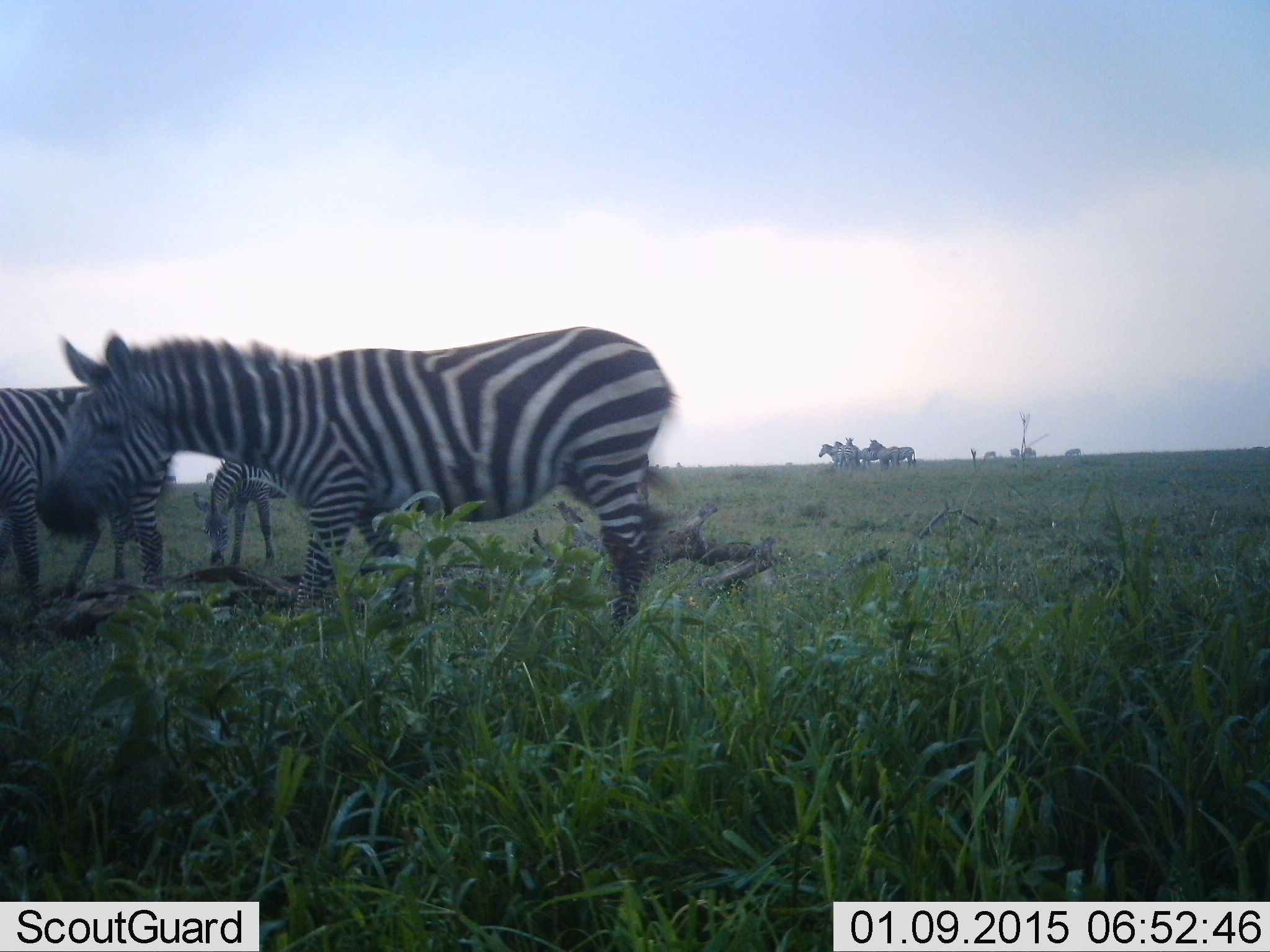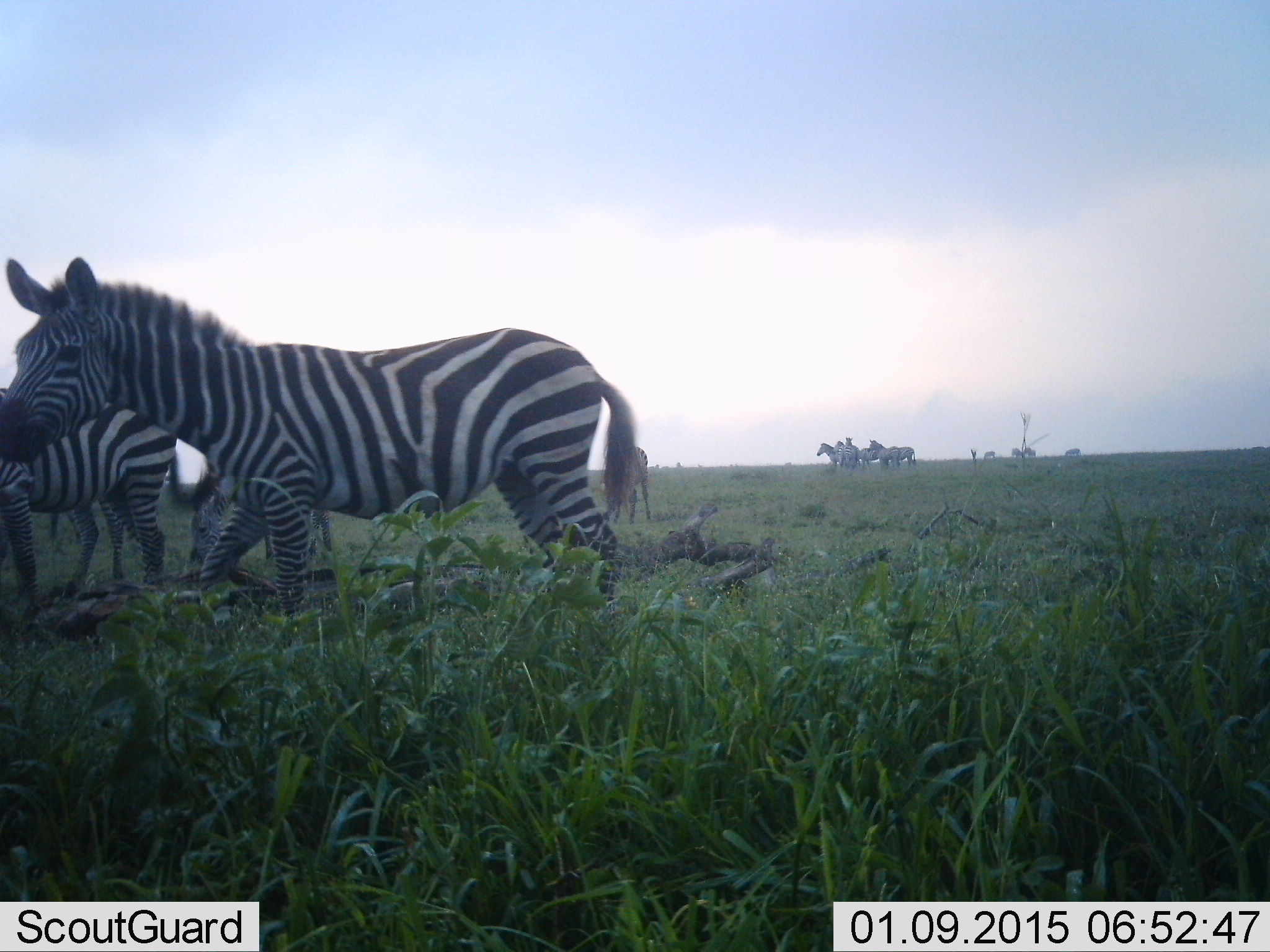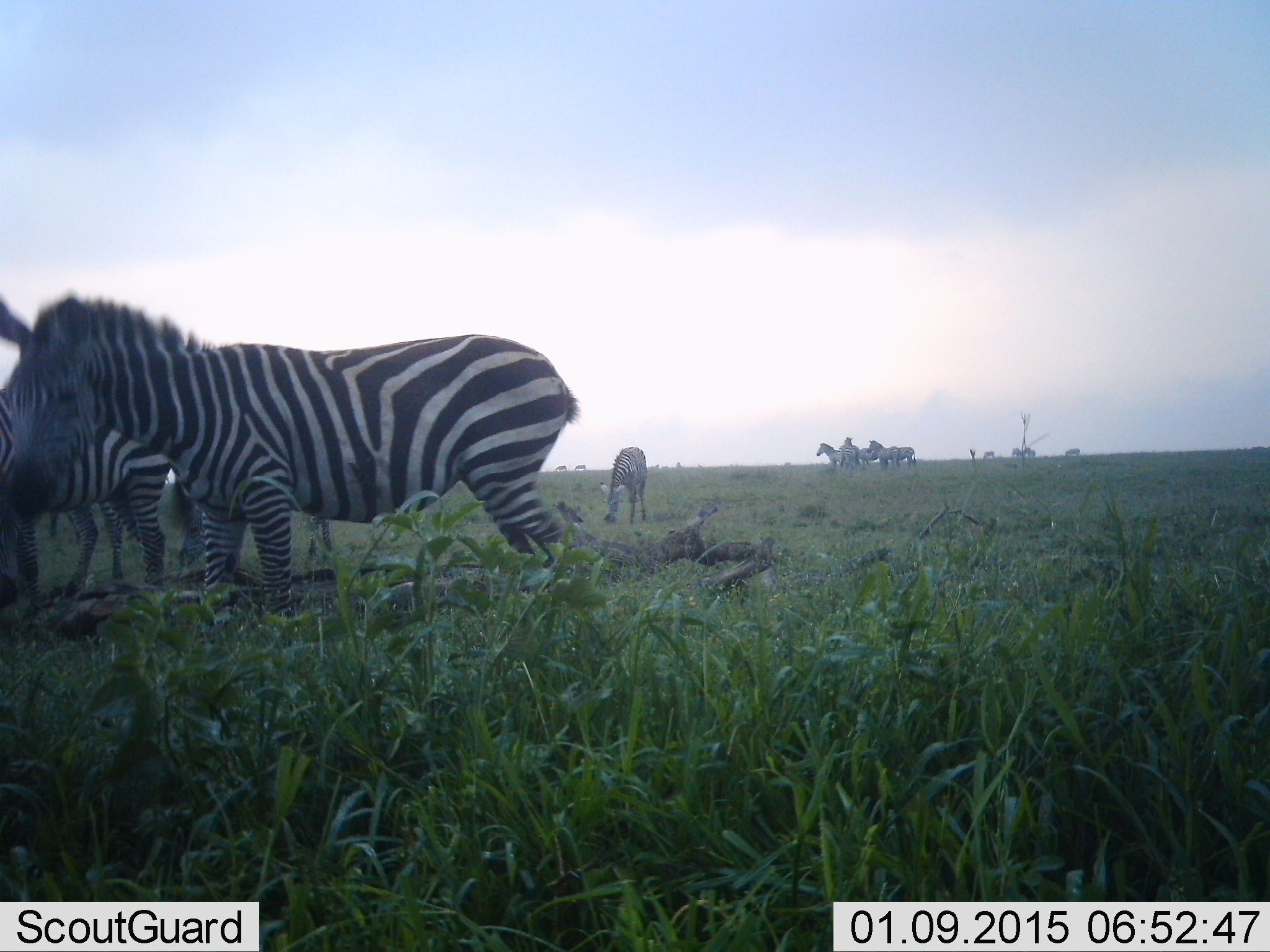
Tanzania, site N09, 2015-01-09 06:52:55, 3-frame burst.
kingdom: Animalia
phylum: Chordata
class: Mammalia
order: Perissodactyla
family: Equidae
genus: Equus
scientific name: Equus quagga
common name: plains zebra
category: zebra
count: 11-50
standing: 80%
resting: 0%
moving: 80%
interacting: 30%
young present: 10%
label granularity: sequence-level